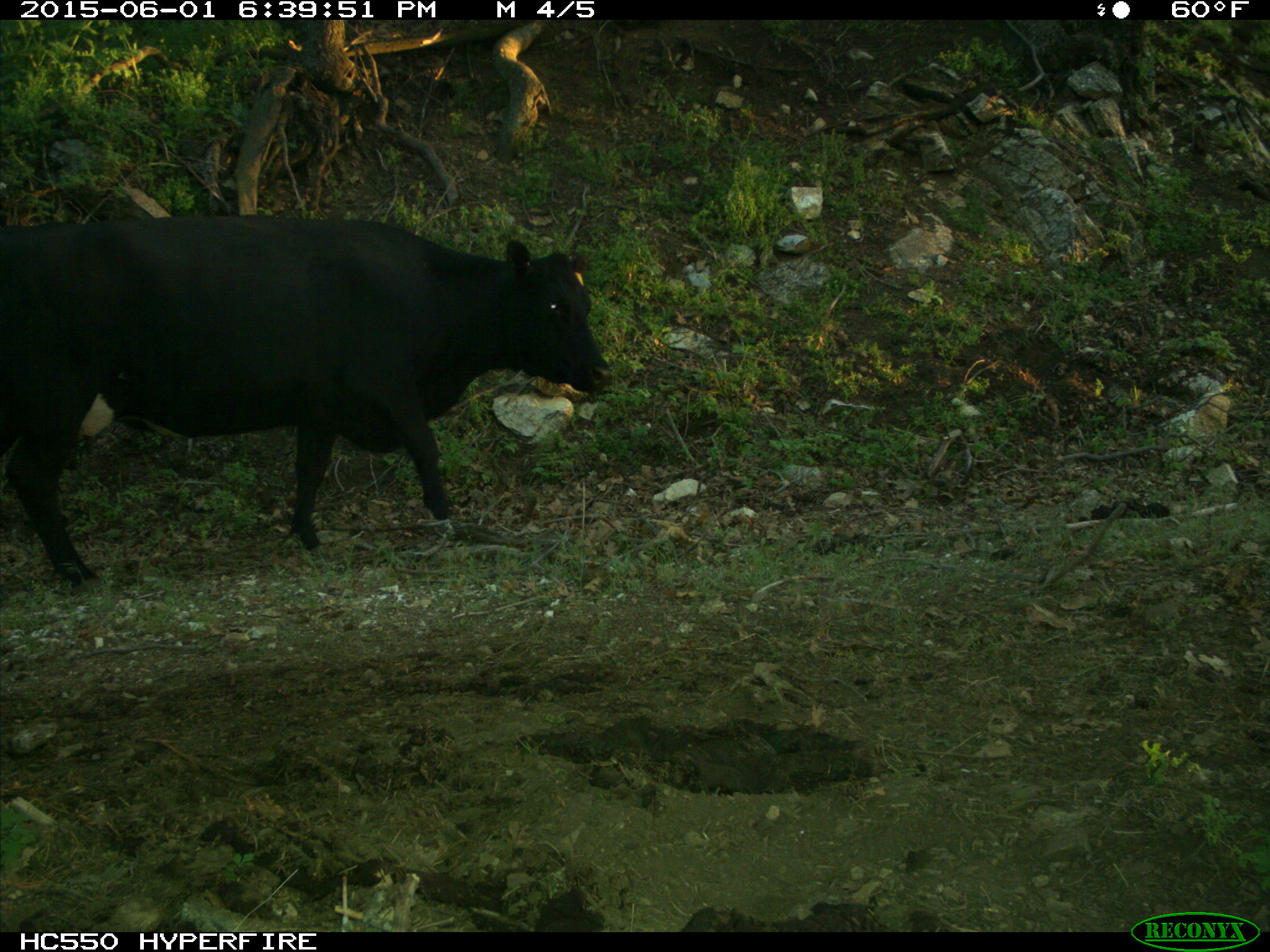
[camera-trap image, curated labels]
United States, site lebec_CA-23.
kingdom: Animalia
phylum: Chordata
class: Mammalia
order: Artiodactyla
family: Bovidae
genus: Bos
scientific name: Bos taurus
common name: domestic cow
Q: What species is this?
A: Bos taurus (domestic cow).